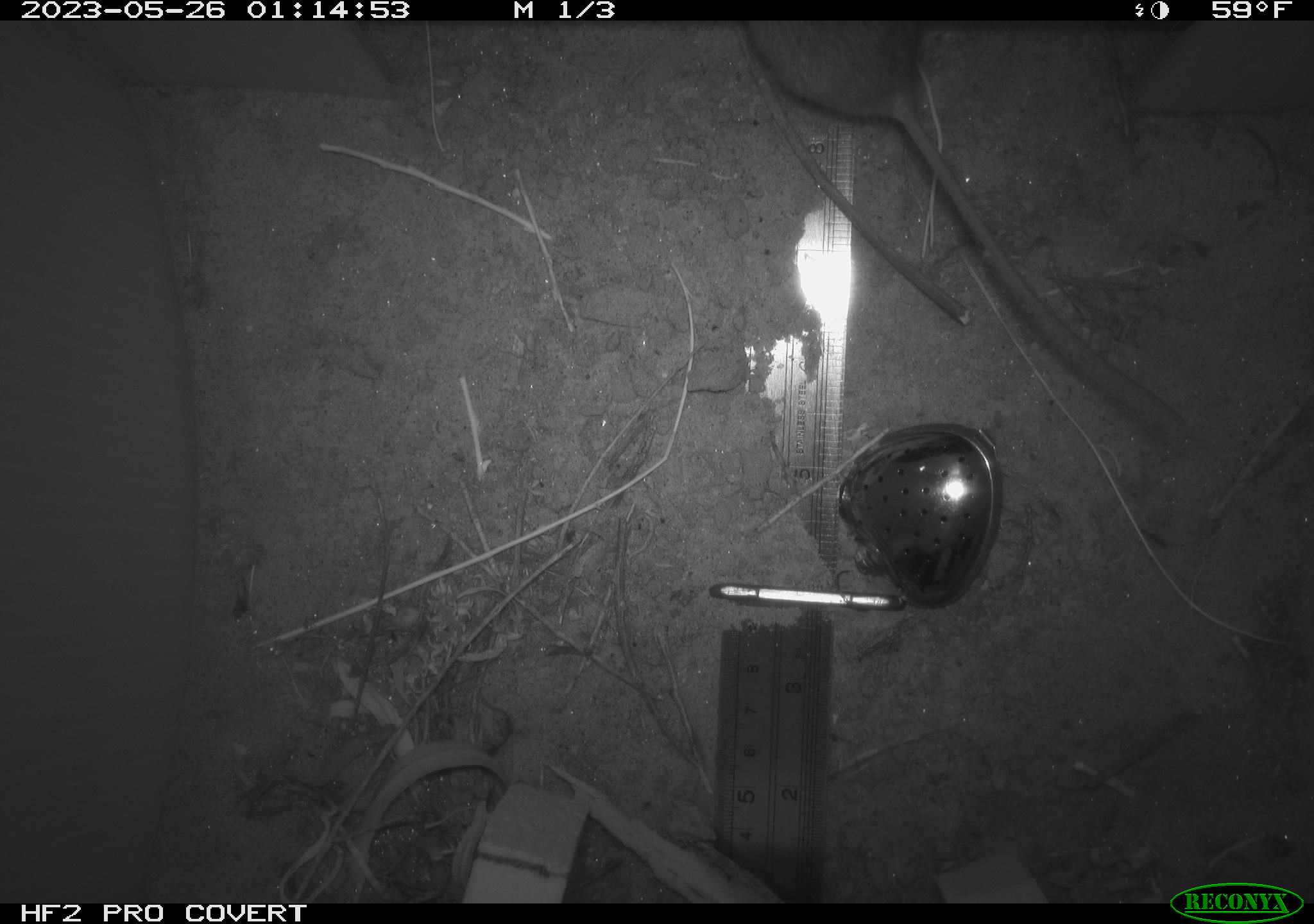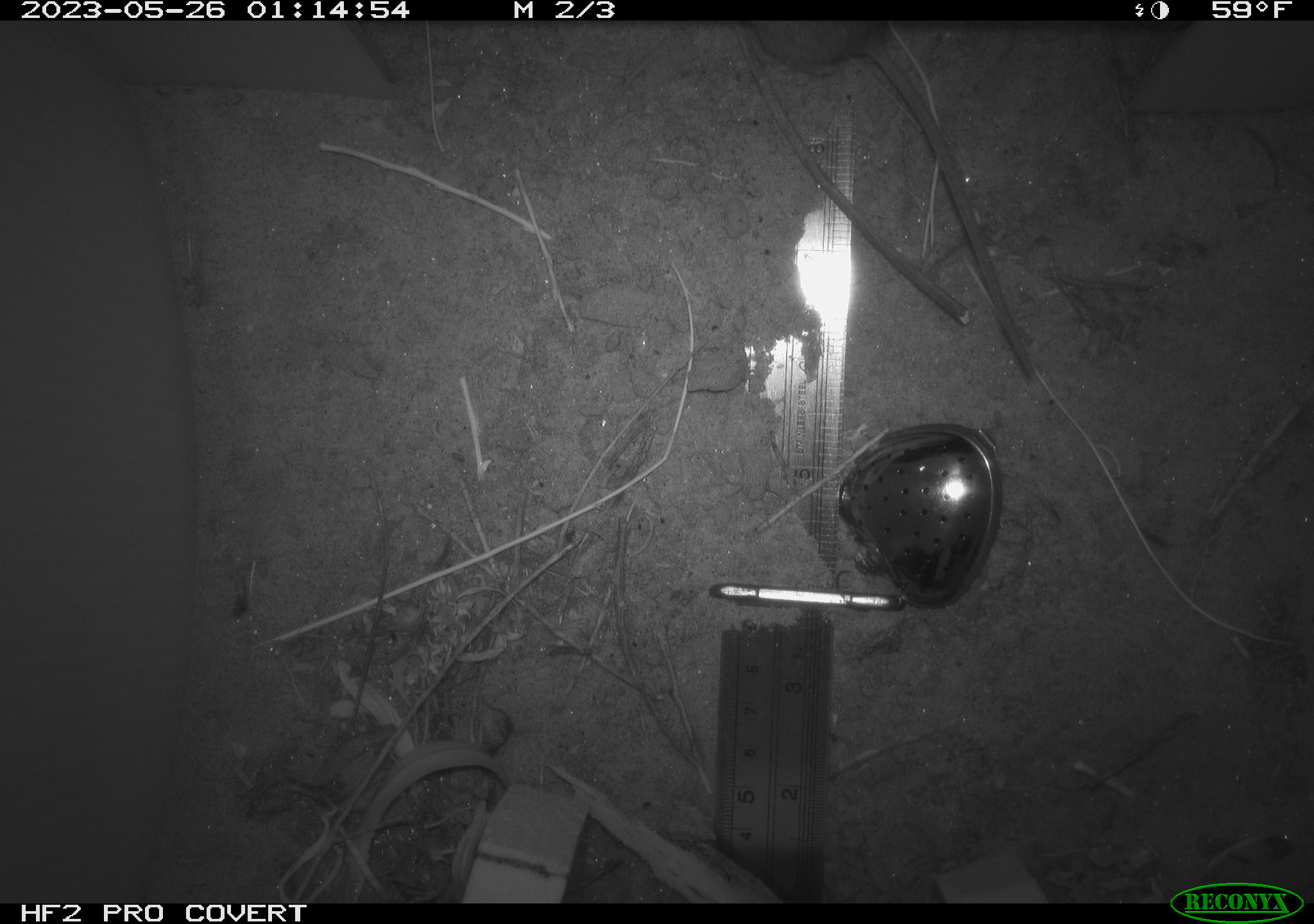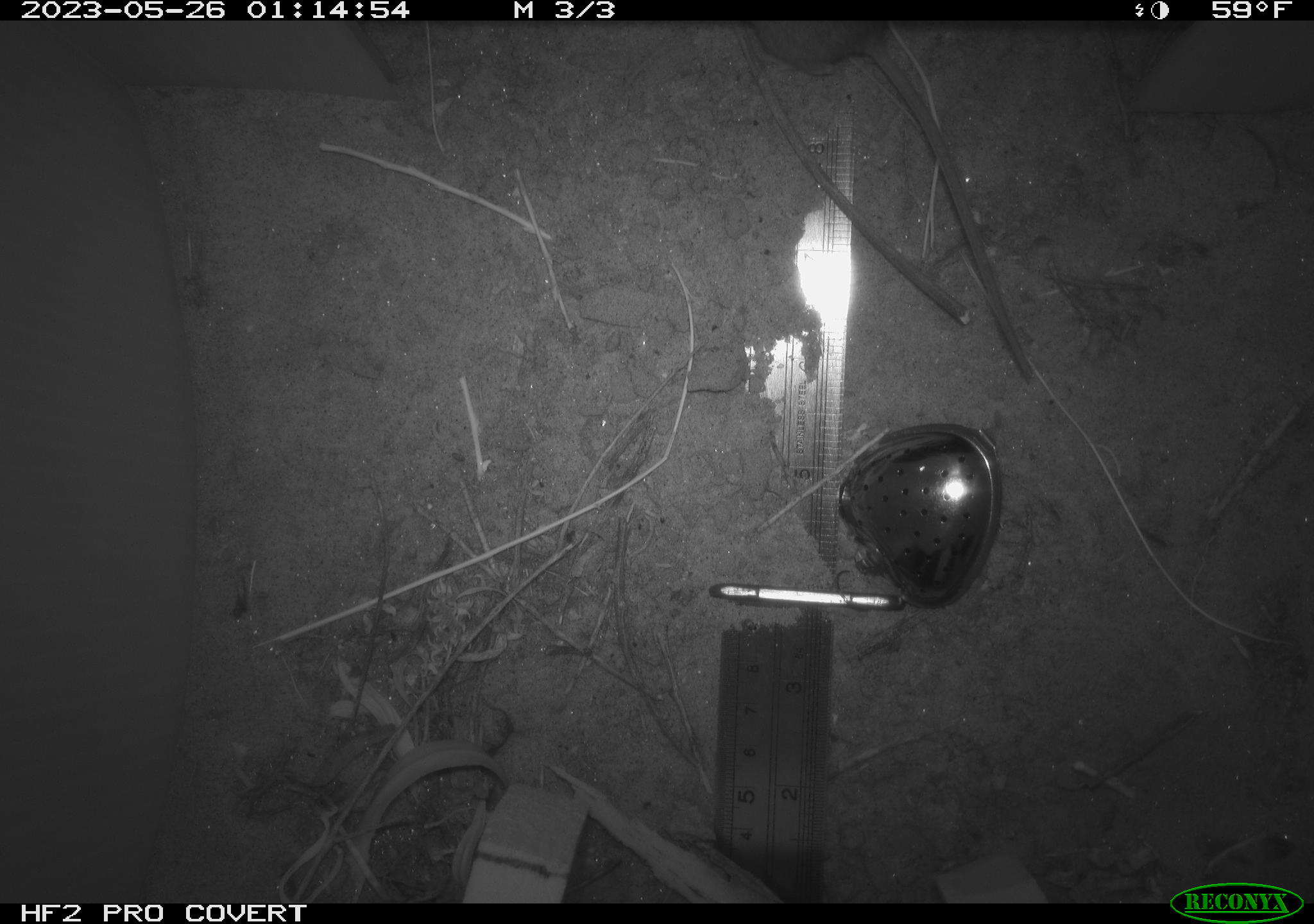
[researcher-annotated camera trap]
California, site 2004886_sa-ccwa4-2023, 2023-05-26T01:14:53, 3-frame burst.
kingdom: Animalia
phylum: Chordata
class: Mammalia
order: Rodentia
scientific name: Rodentia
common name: mouse species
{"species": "mouse species (Rodentia)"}